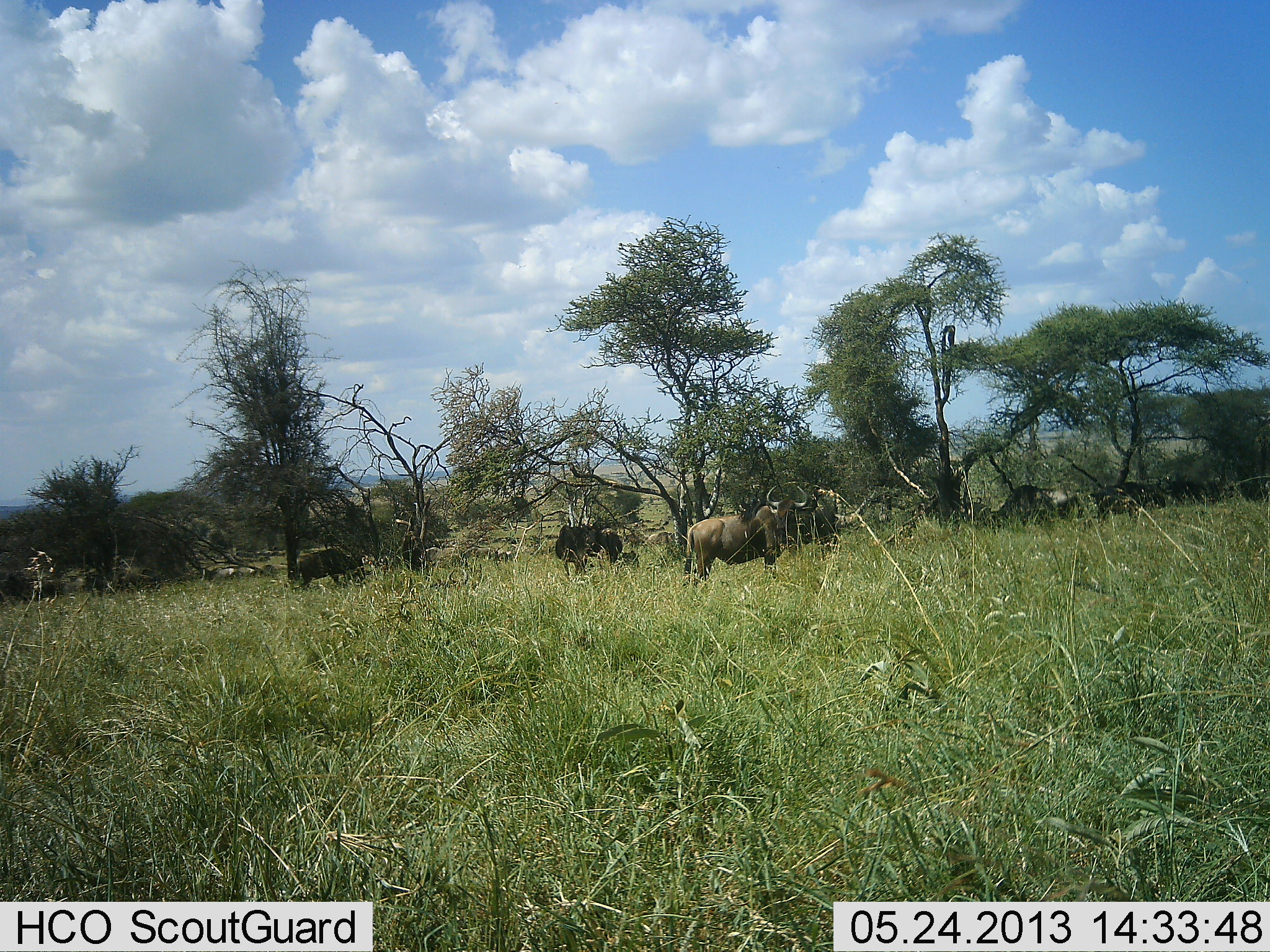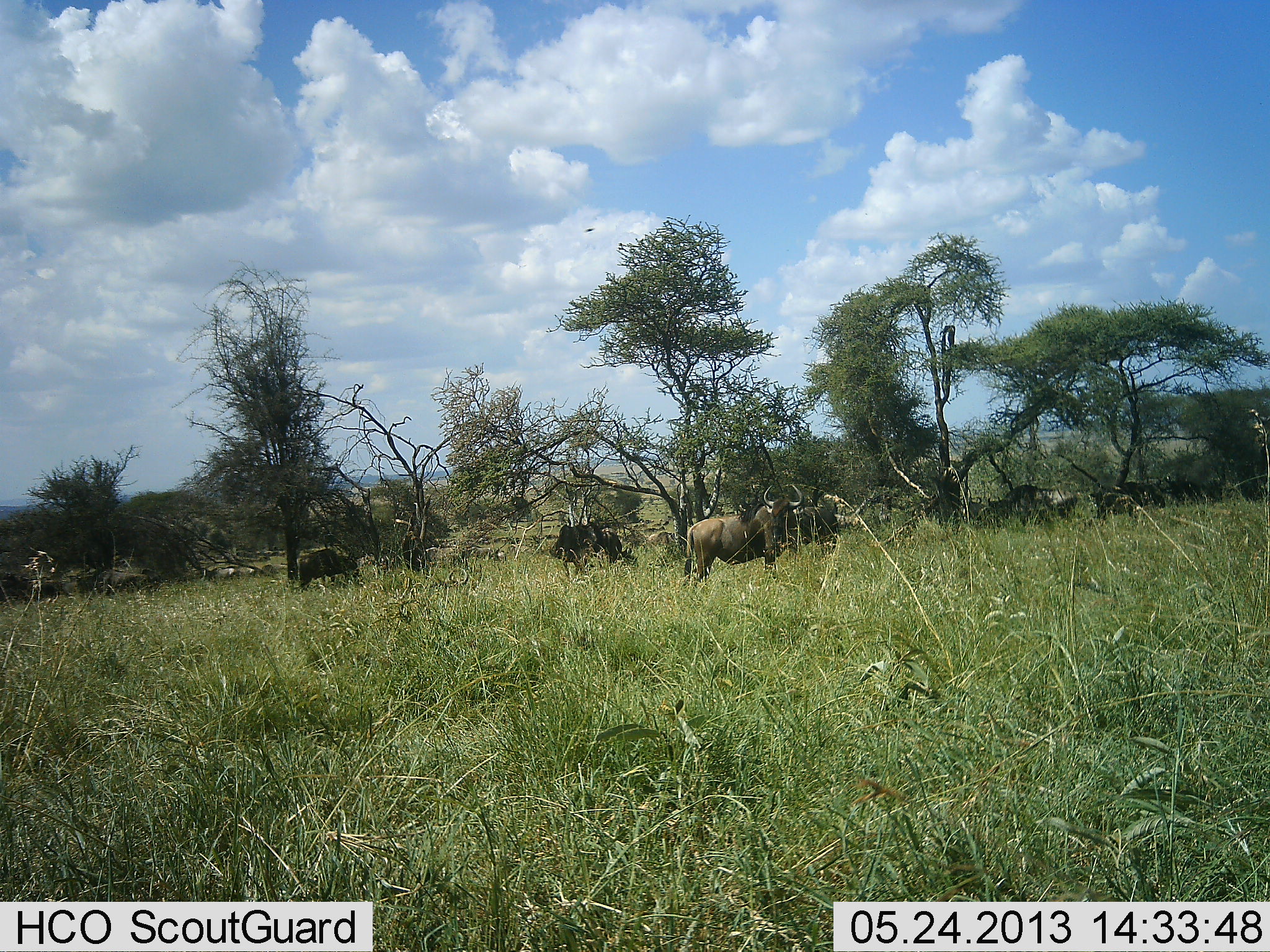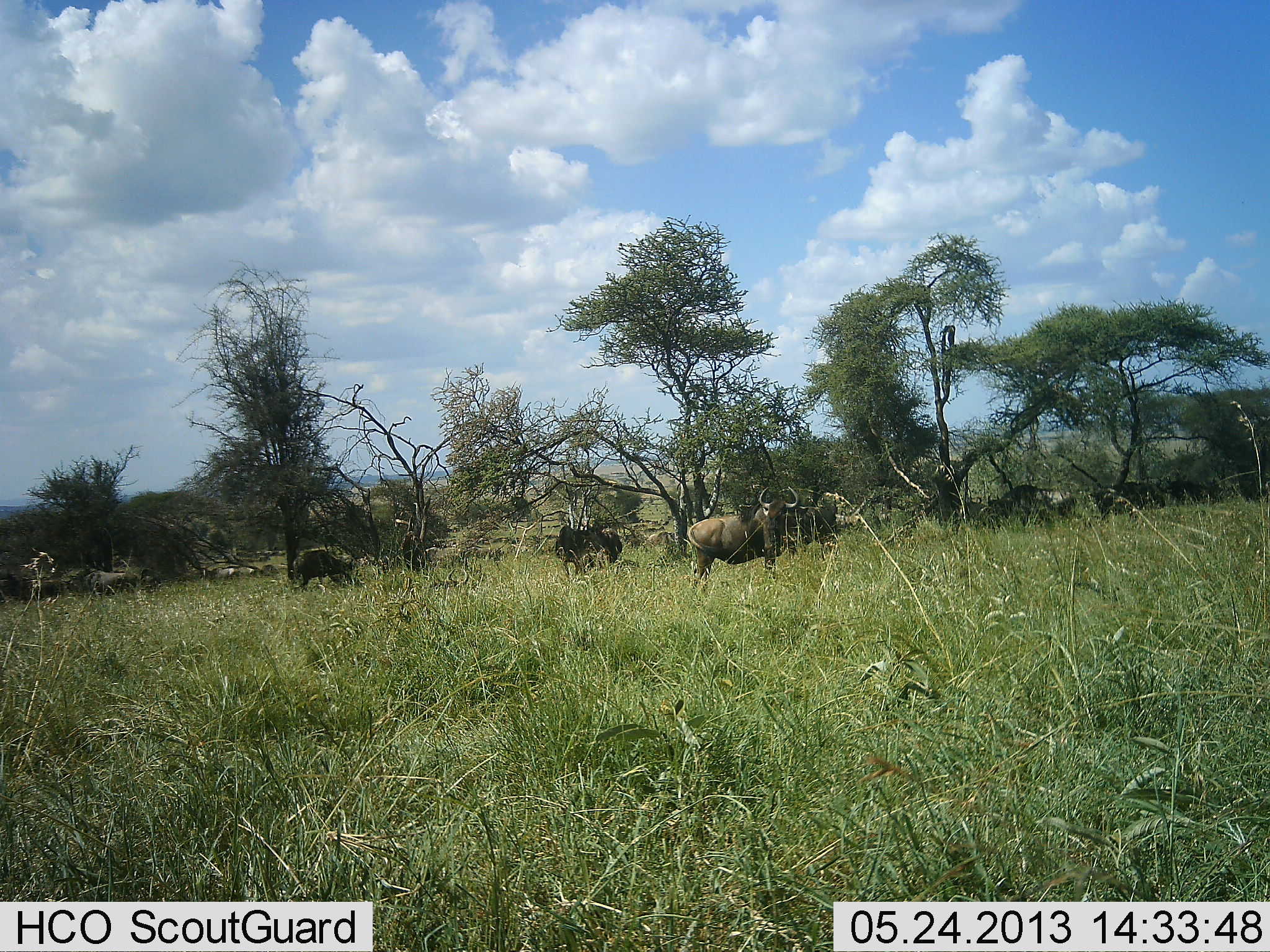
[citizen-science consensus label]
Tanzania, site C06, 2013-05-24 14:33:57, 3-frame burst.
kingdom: Animalia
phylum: Chordata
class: Mammalia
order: Artiodactyla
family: Bovidae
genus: Connochaetes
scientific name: Connochaetes taurinus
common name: blue wildebeest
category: wildebeest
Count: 11-50.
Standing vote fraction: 90%.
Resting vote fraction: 10%.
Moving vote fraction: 20%.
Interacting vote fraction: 0%.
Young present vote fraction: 0%.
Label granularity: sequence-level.